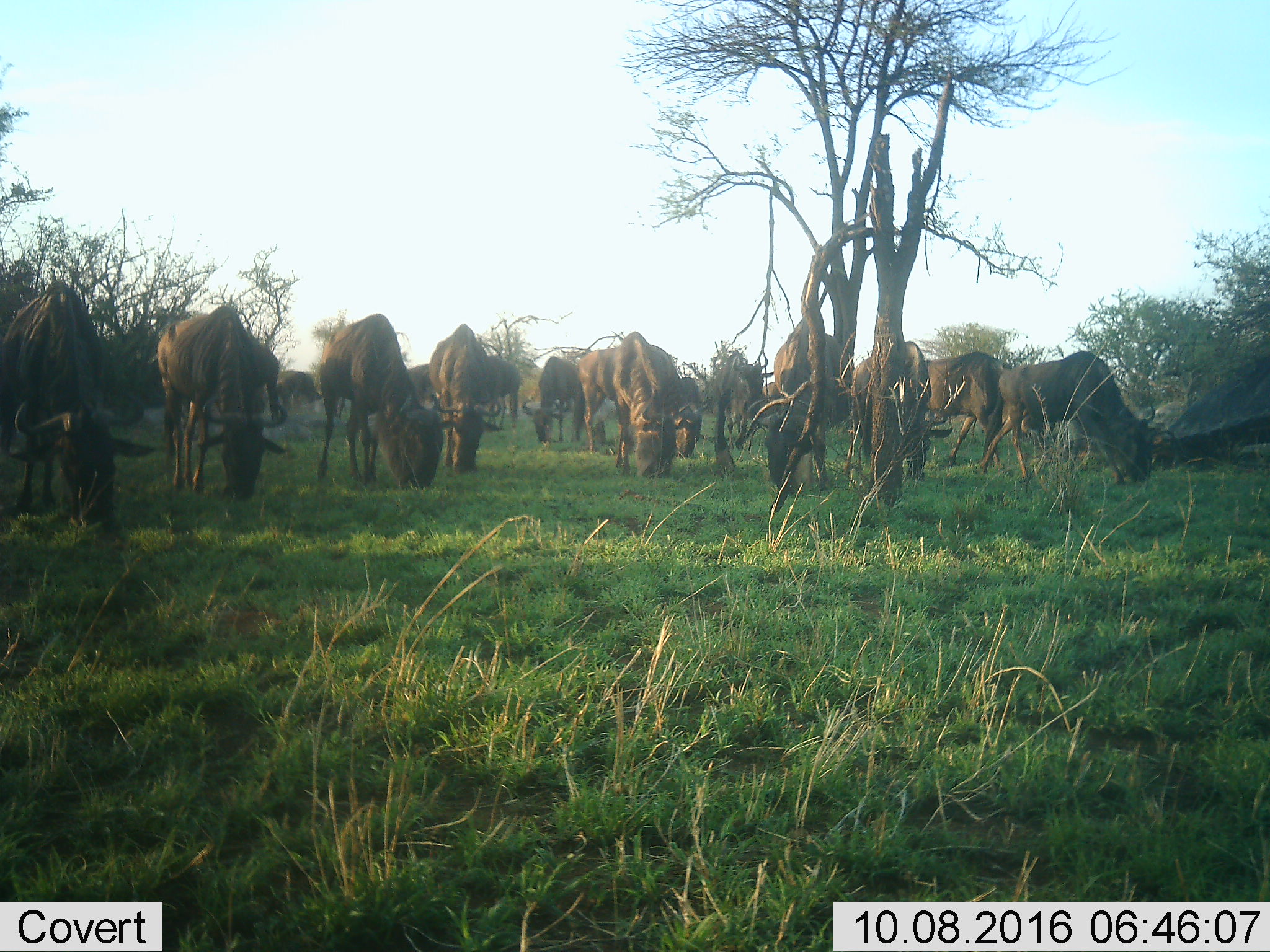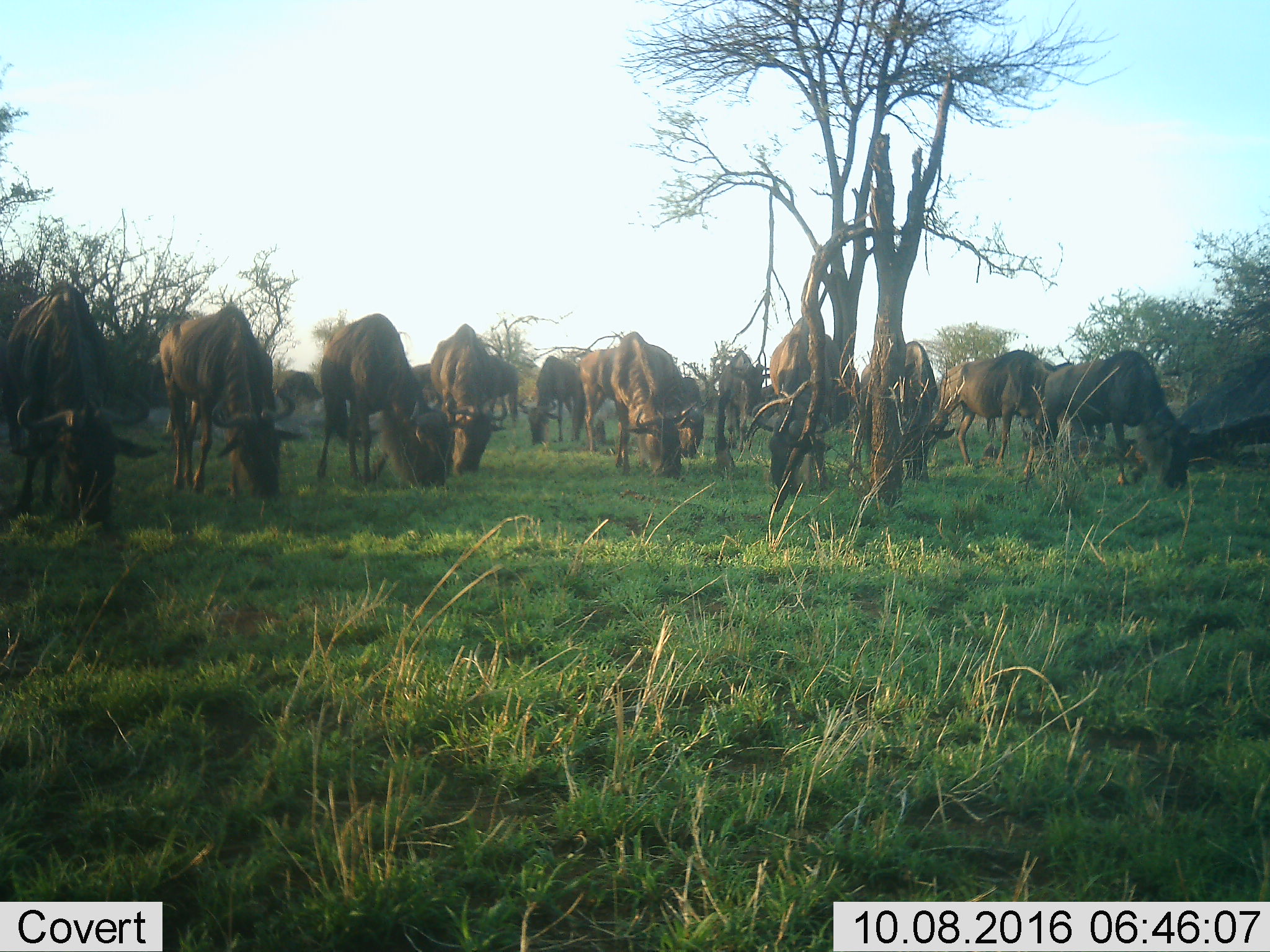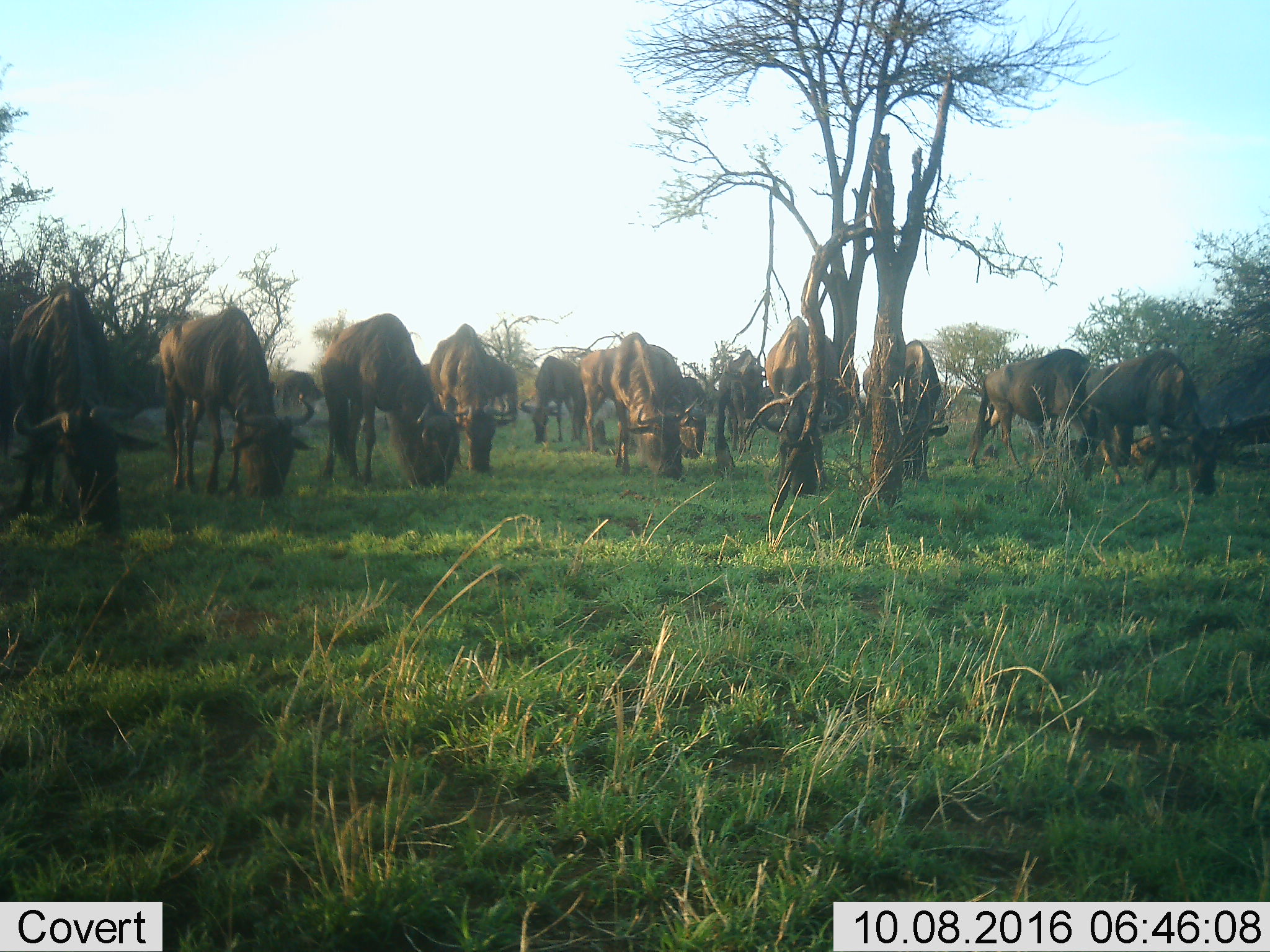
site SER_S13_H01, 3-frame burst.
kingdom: Animalia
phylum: Chordata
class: Mammalia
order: Artiodactyla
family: Bovidae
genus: Connochaetes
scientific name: Connochaetes taurinus taurinus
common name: blue wildebeest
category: wildebeestblue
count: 11-50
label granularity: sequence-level